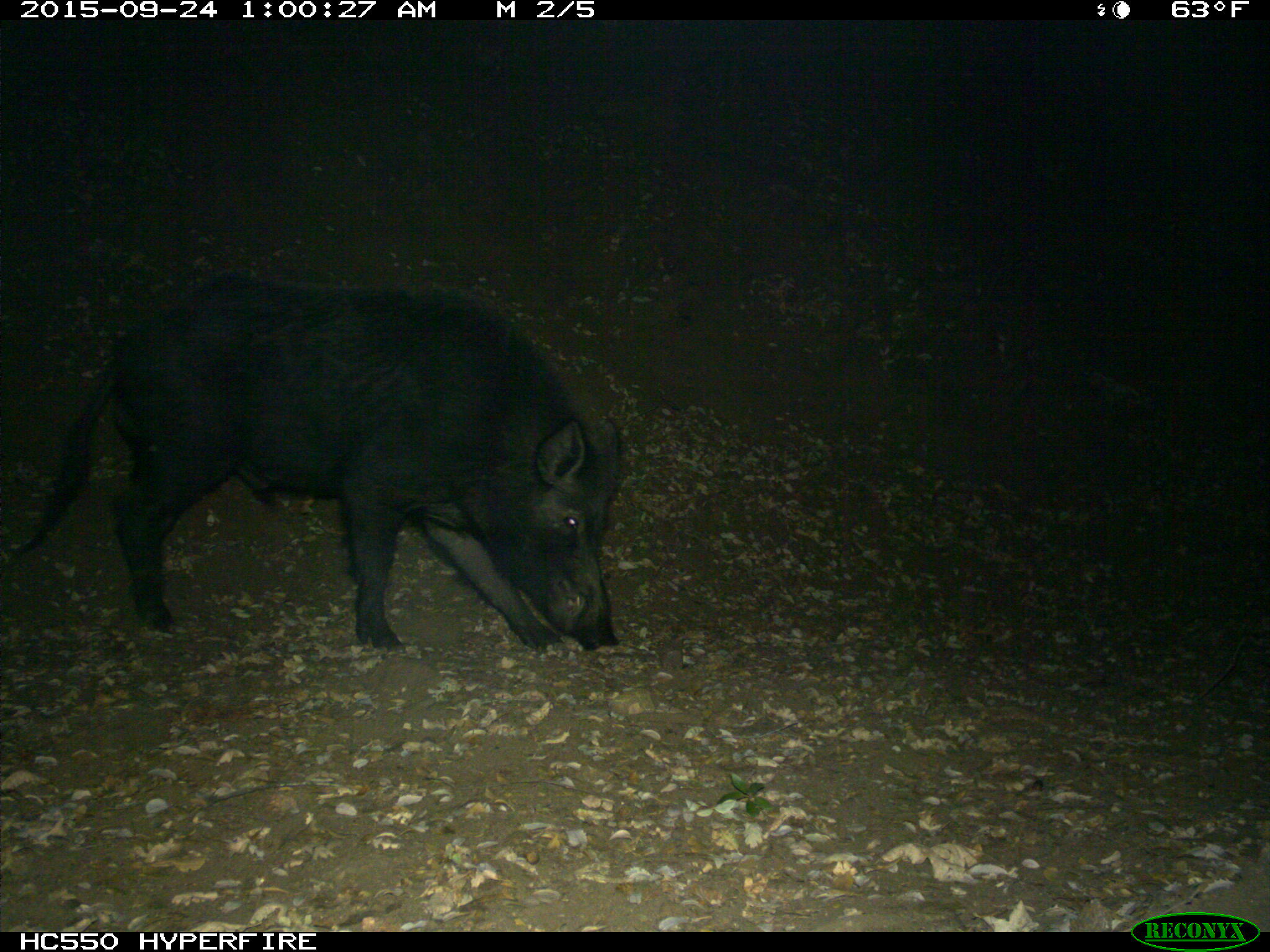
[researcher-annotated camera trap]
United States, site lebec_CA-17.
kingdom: Animalia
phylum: Chordata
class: Mammalia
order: Artiodactyla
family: Suidae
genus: Sus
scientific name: Sus scrofa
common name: wild boar